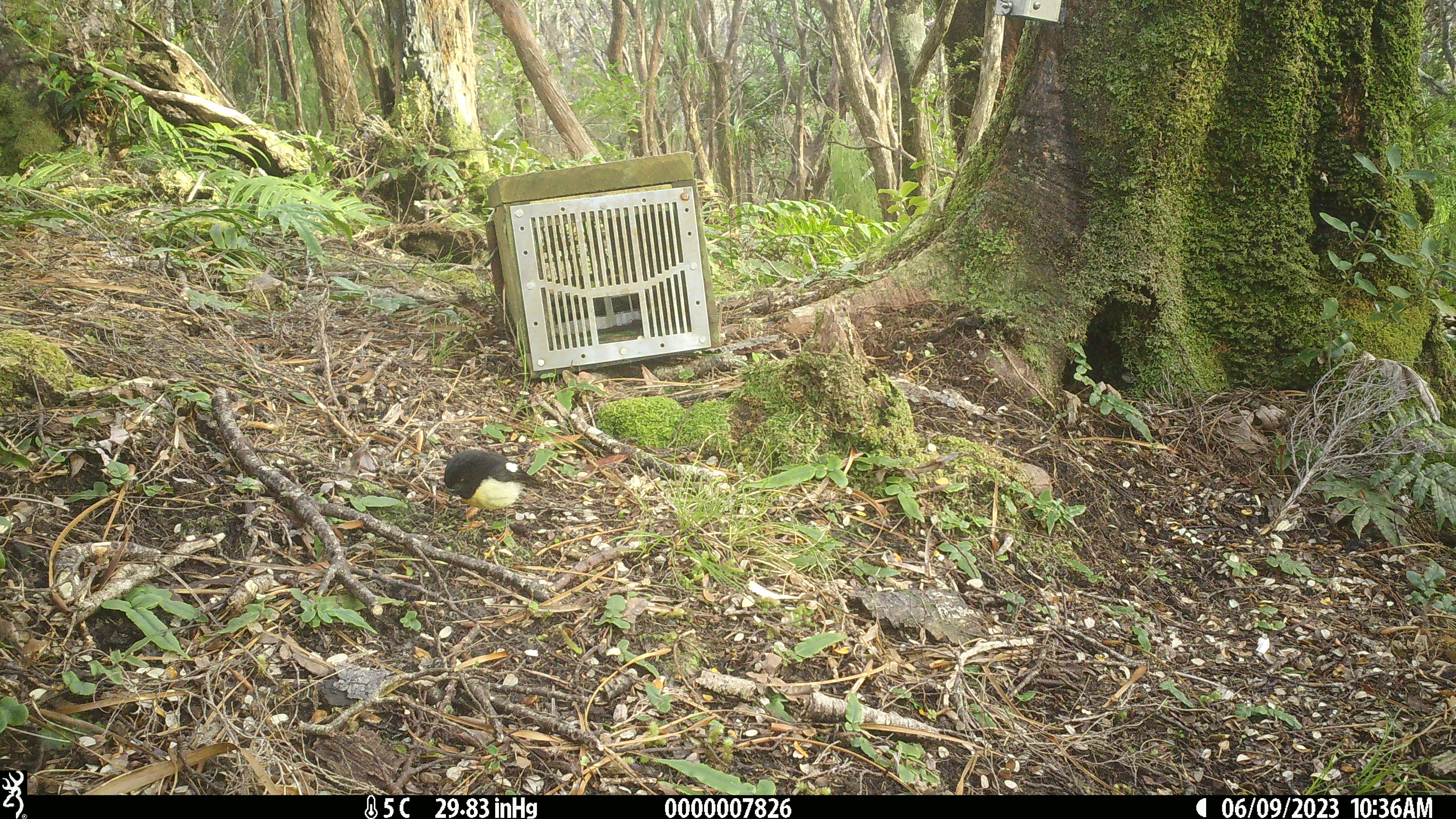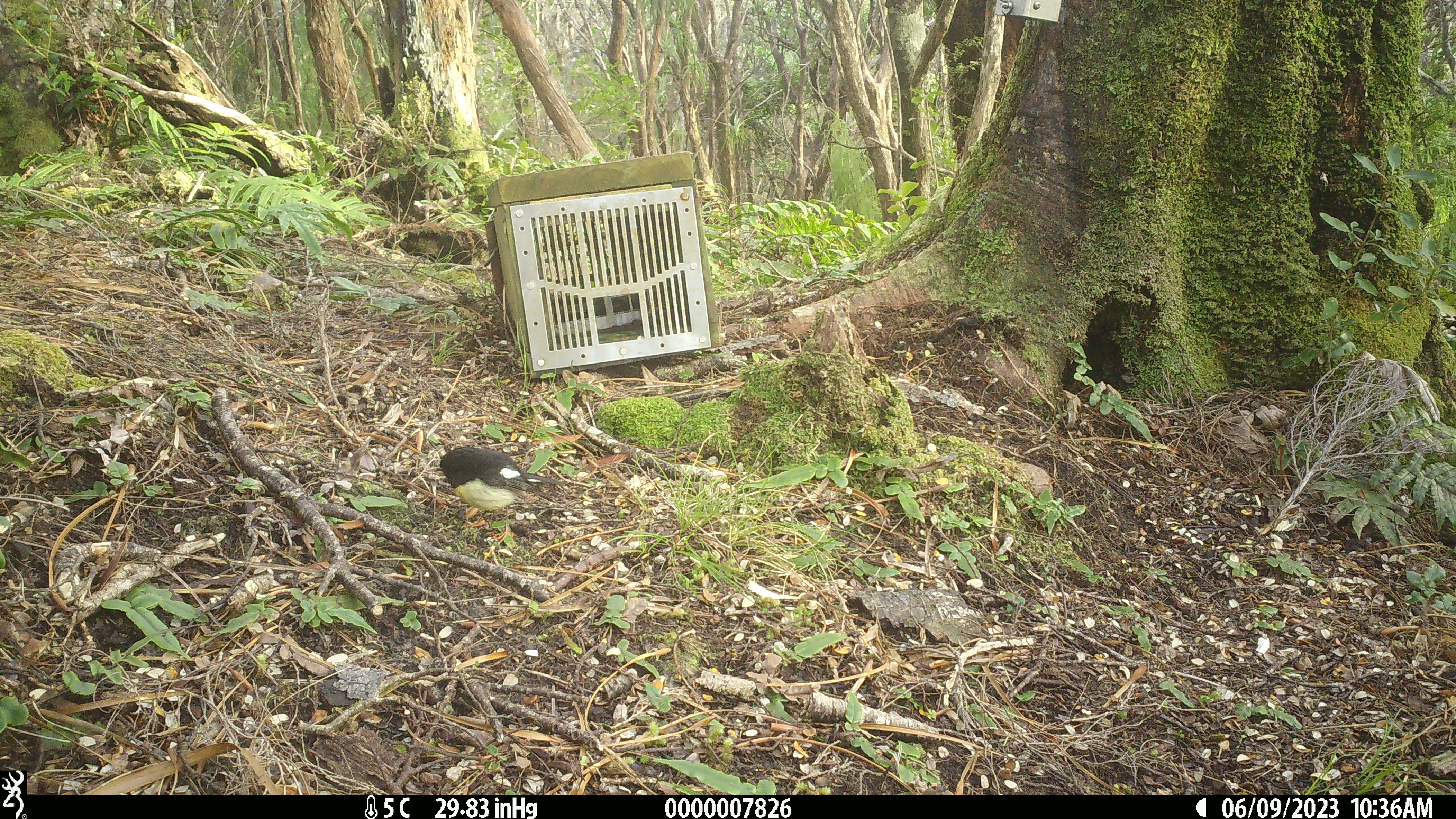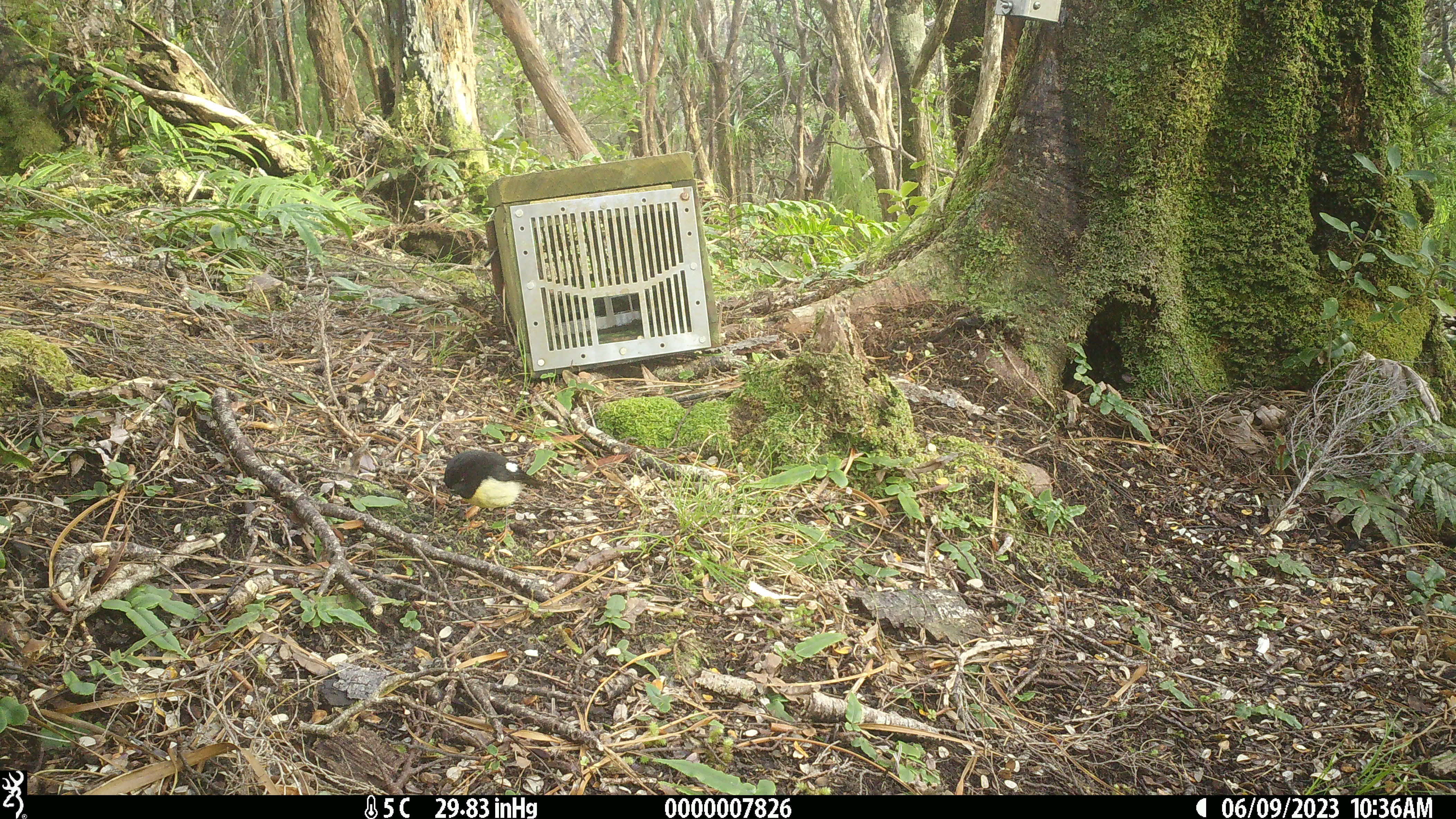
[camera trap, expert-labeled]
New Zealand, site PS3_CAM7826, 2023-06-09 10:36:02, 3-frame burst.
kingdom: Animalia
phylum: Chordata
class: Aves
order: Passeriformes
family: Petroicidae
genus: Petroica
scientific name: Petroica macrocephala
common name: tomtit